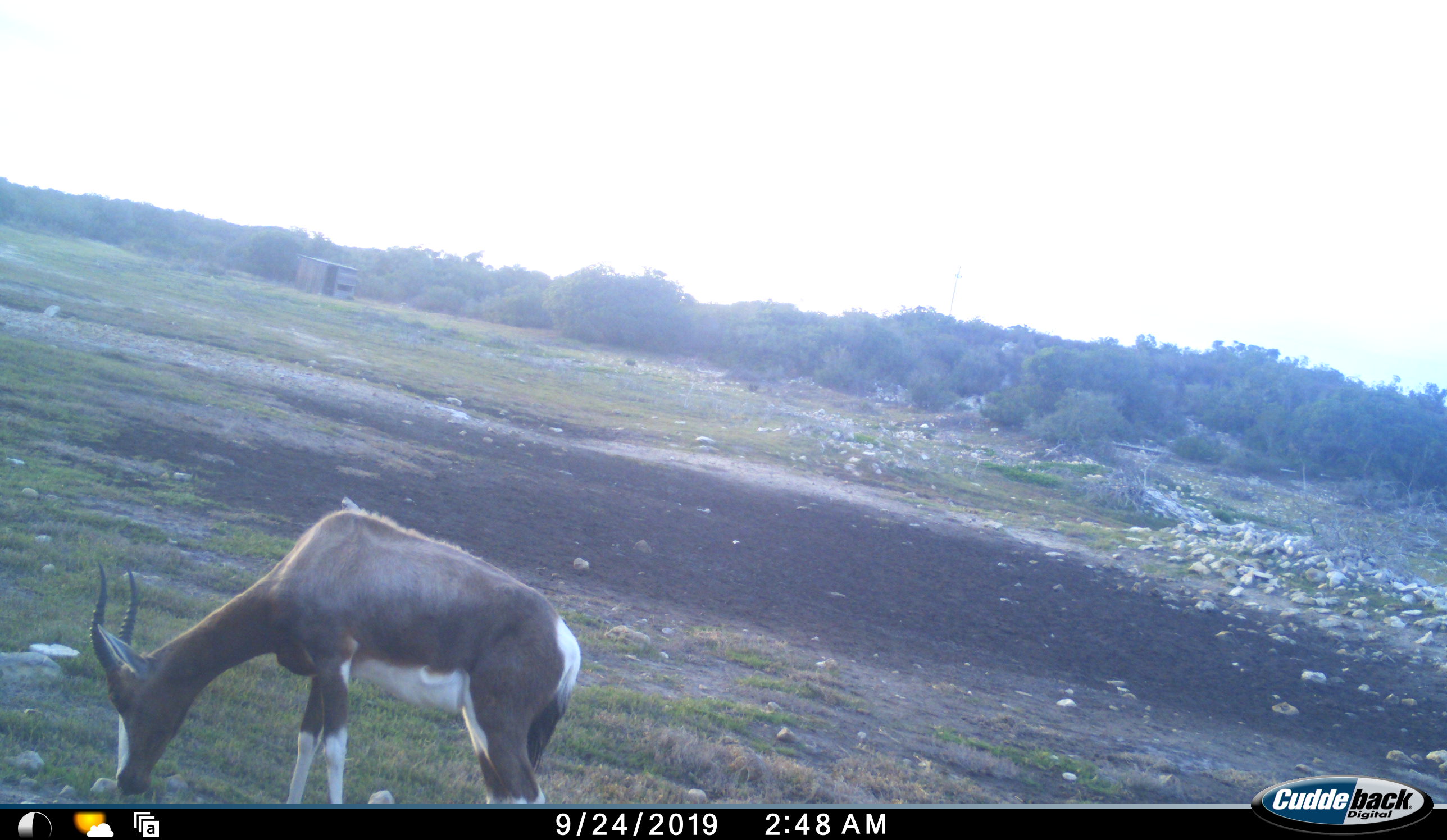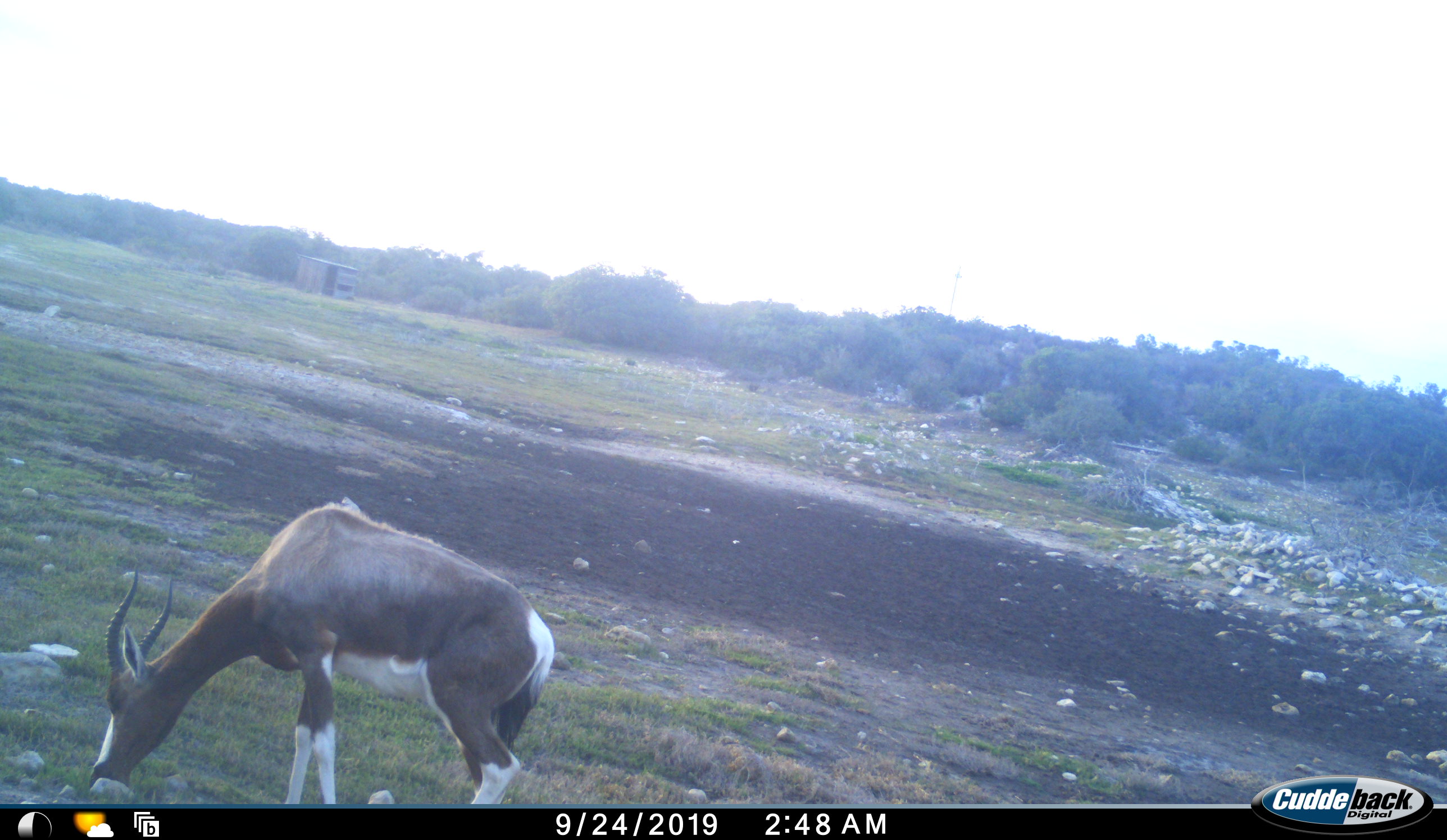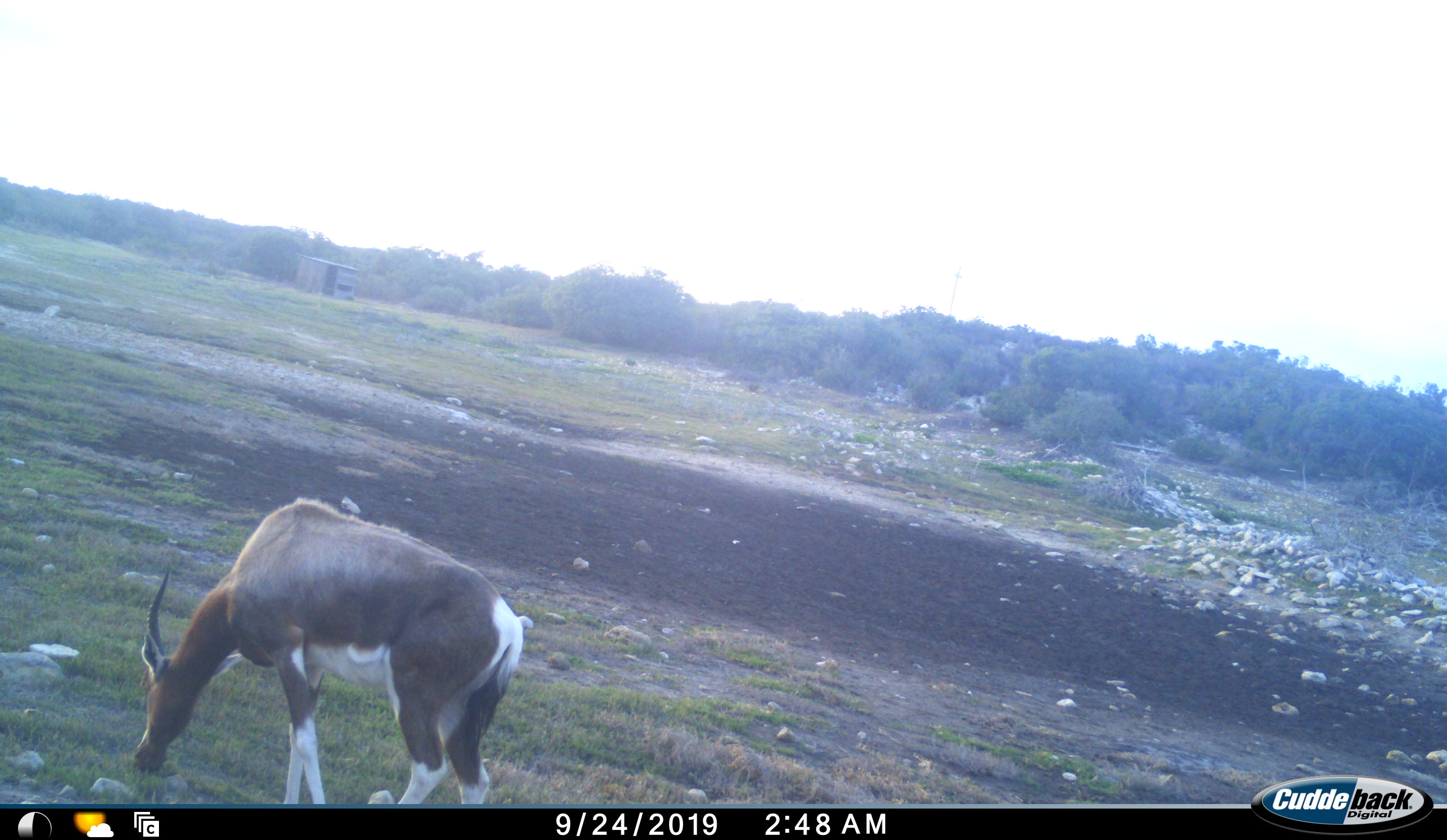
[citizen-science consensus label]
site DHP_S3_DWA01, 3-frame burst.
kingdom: Animalia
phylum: Chordata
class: Mammalia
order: Artiodactyla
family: Bovidae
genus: Damaliscus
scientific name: Damaliscus pygargus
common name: bontebok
Bontebok (Damaliscus pygargus), count 1. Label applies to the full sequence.